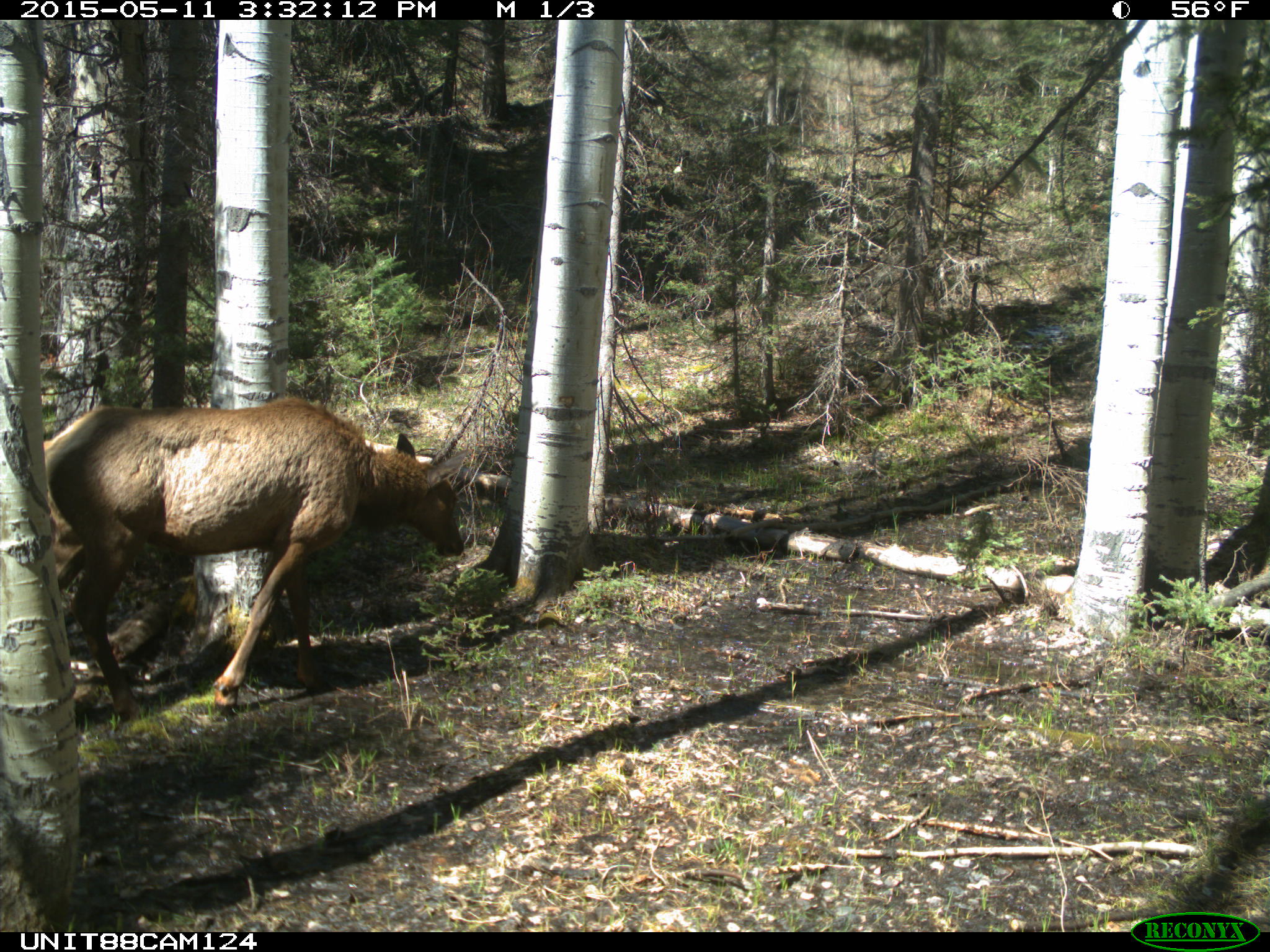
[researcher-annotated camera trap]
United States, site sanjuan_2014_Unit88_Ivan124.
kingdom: Animalia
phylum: Chordata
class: Mammalia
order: Artiodactyla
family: Cervidae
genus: Cervus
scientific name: Cervus elaphus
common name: red deer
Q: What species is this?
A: Cervus elaphus (red deer).